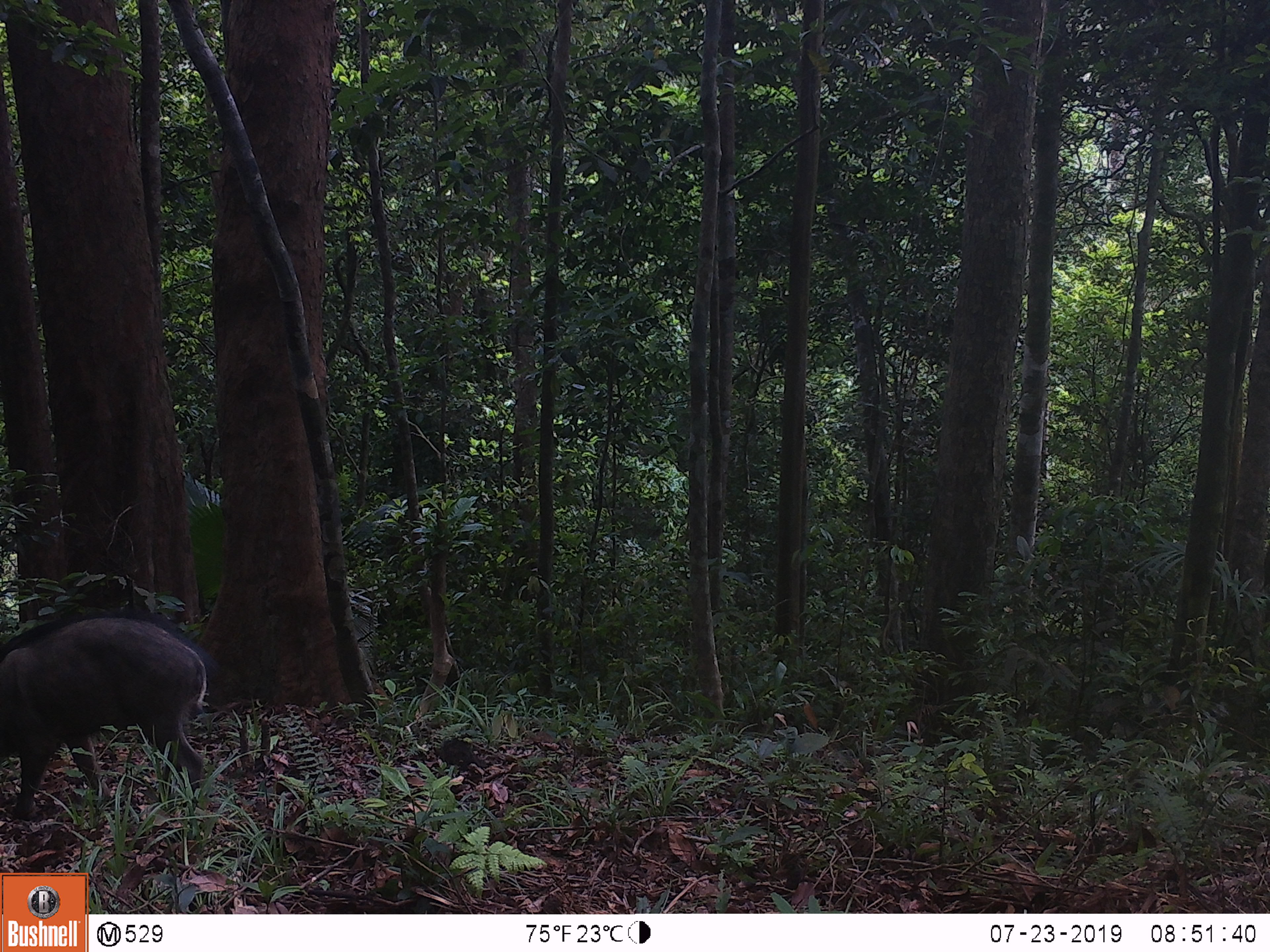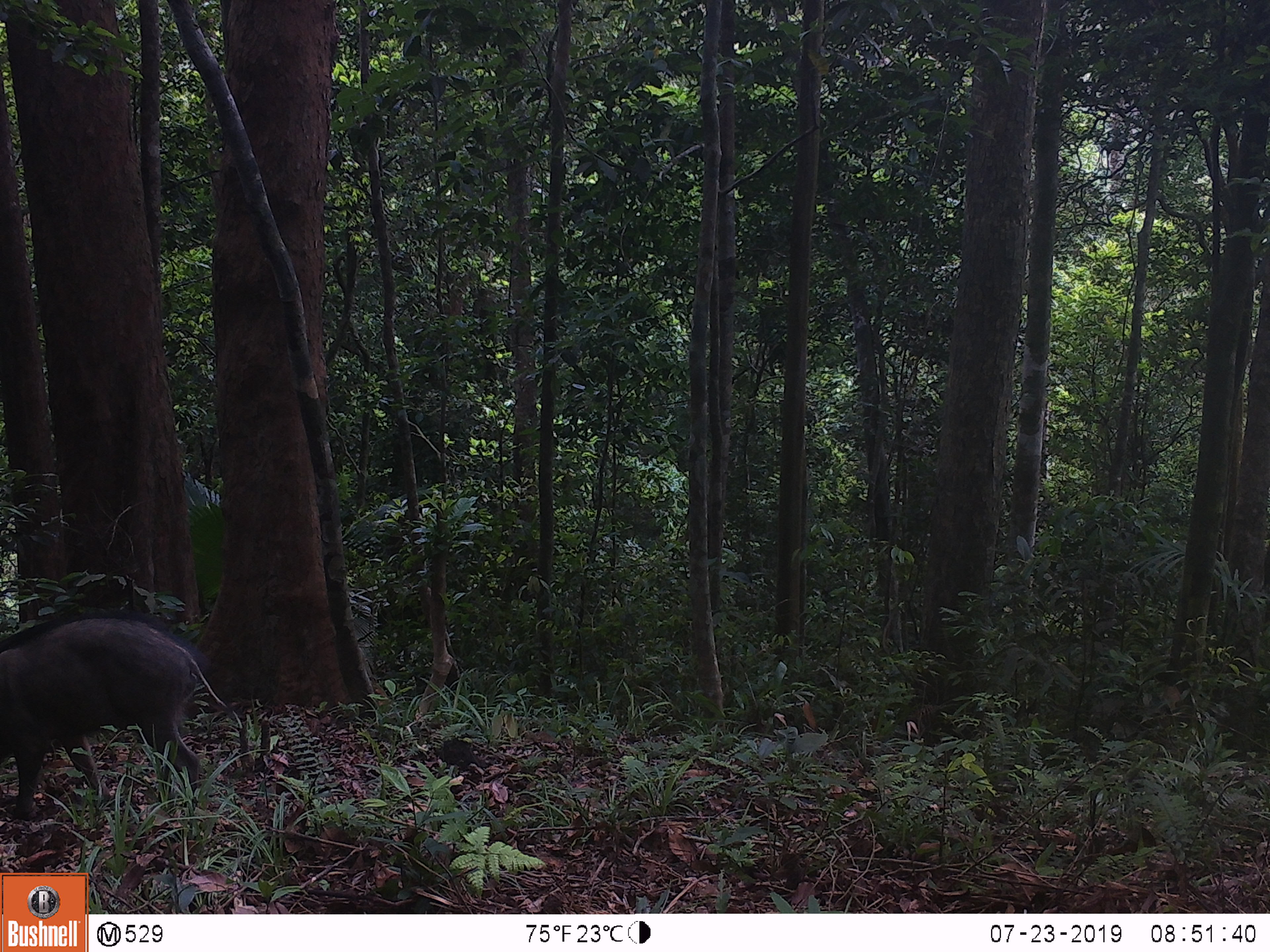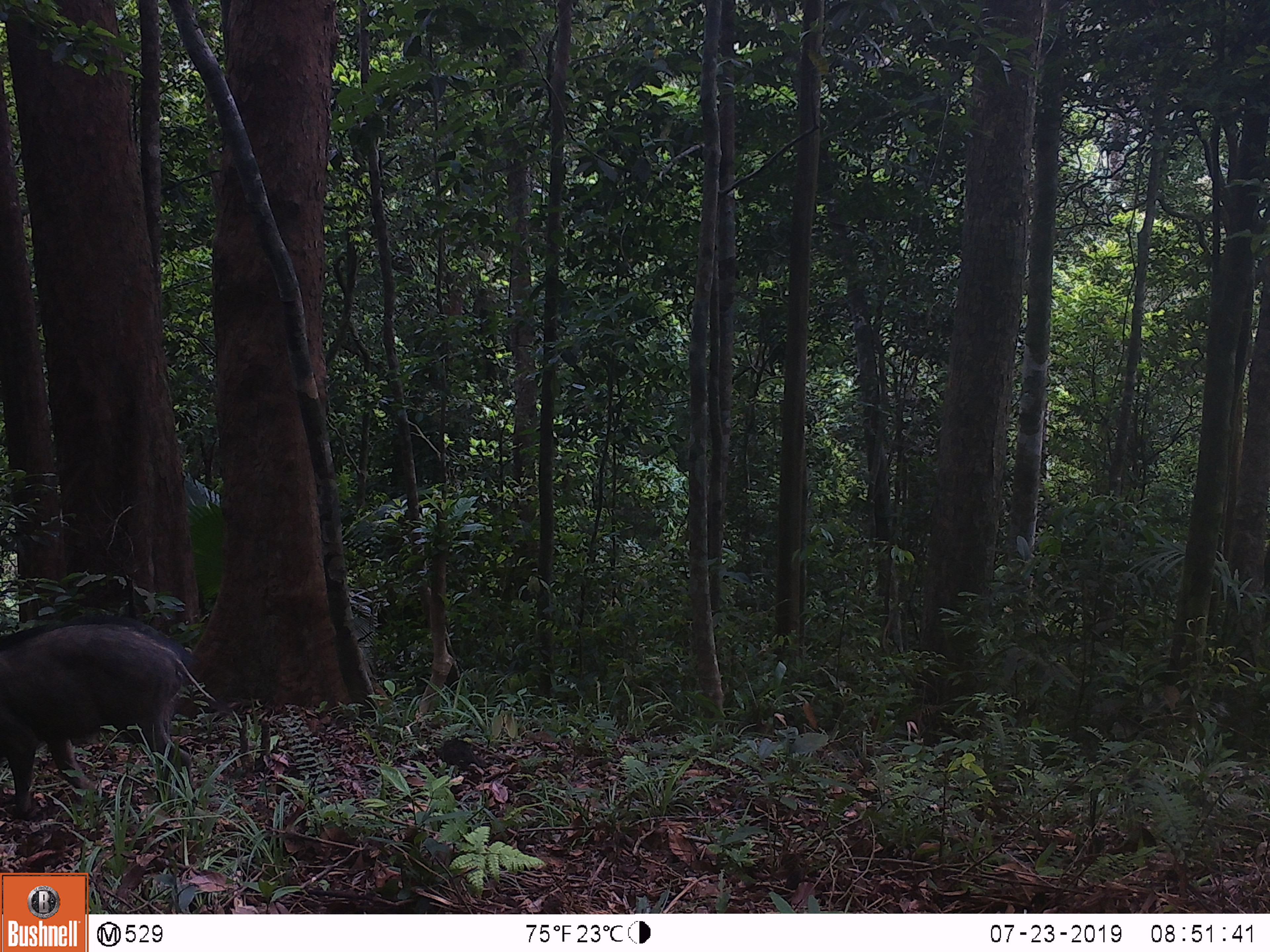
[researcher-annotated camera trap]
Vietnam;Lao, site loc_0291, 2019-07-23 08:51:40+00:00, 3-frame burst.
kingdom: Animalia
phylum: Chordata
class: Mammalia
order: Artiodactyla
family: Suidae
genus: Sus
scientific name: Sus scrofa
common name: eurasian wild pig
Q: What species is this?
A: Eurasian wild pig (Sus scrofa).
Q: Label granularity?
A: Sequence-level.